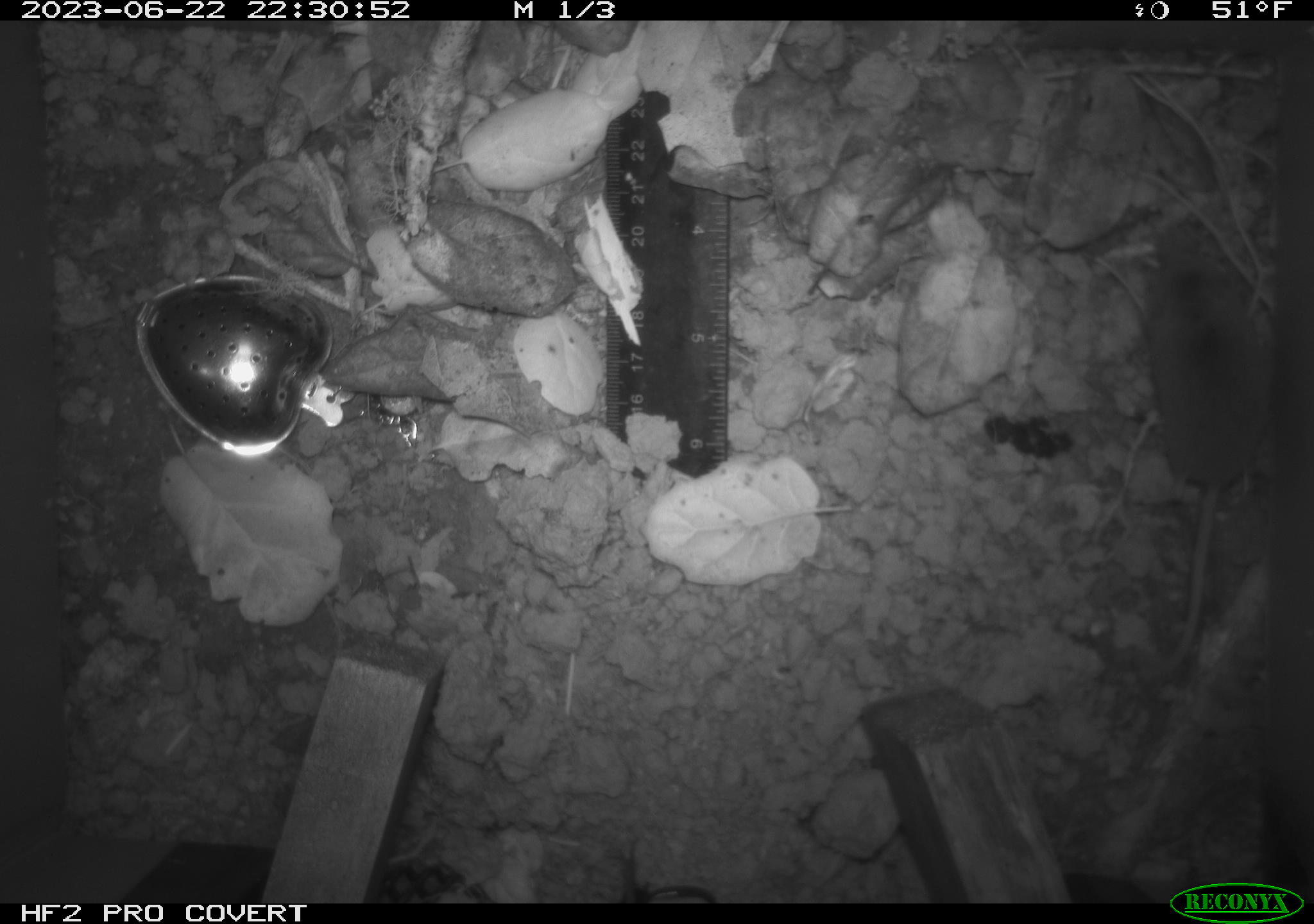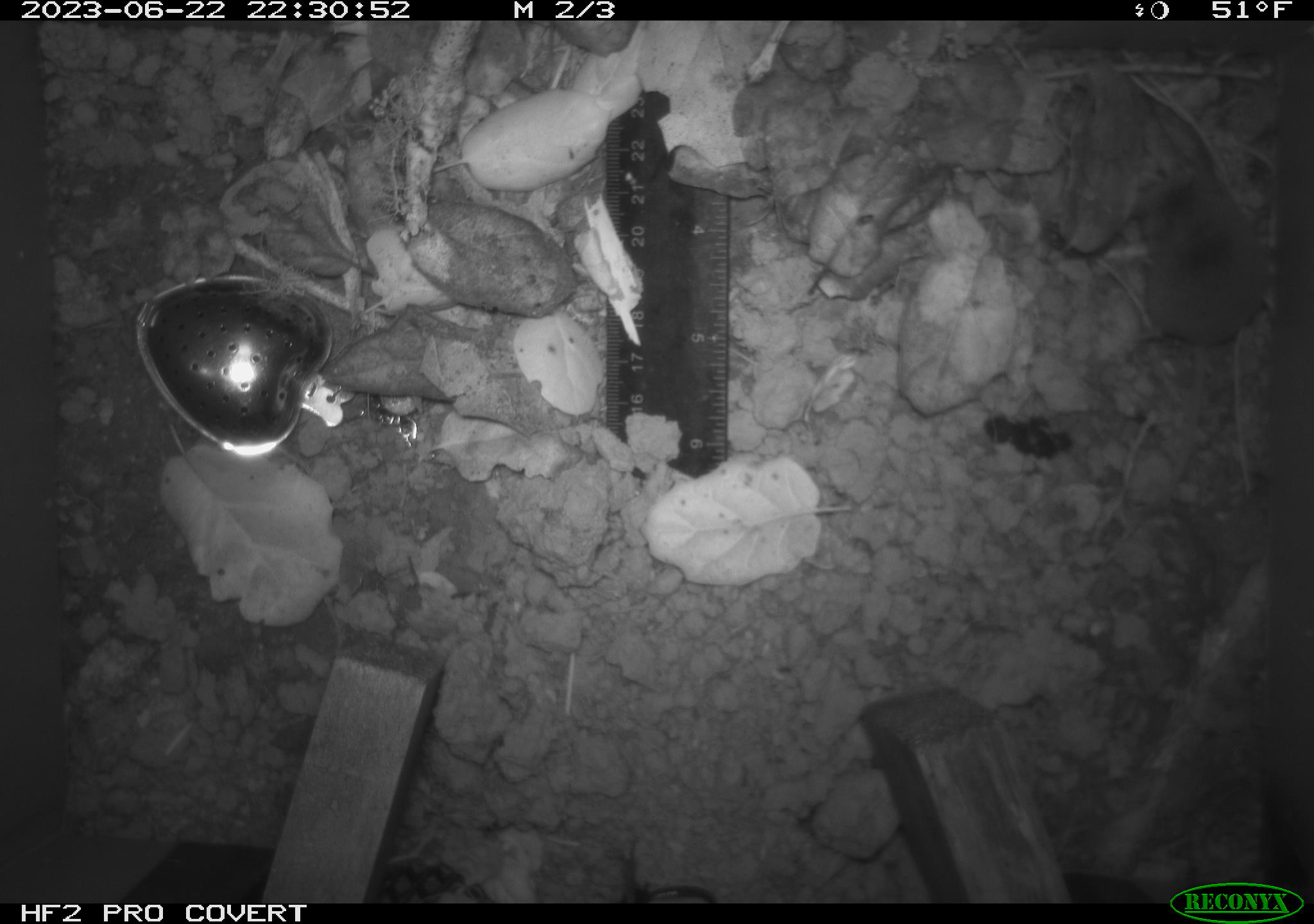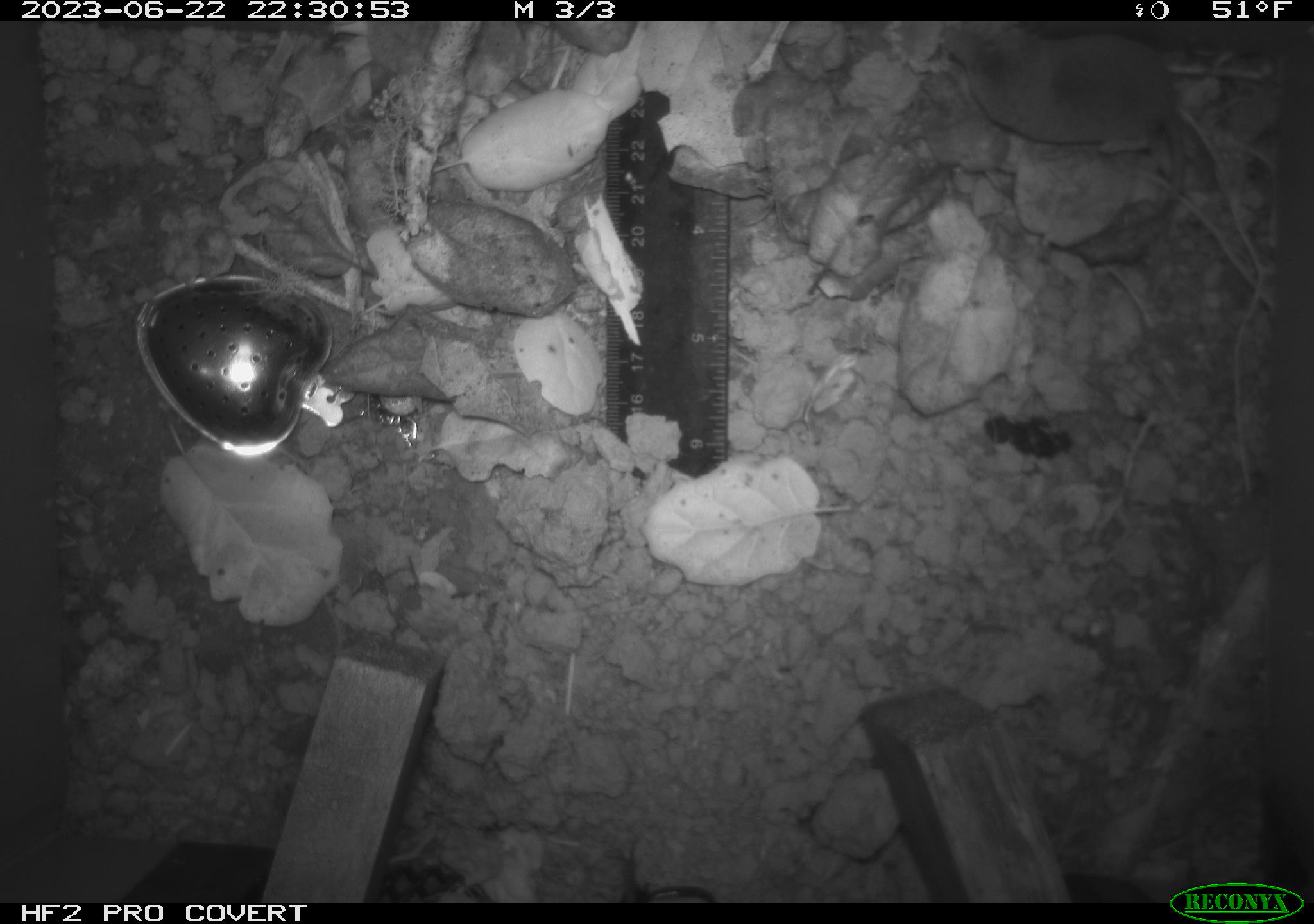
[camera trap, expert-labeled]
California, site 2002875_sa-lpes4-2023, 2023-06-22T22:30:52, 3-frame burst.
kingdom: Animalia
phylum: Chordata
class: Mammalia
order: Eulipotyphla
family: Soricidae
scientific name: Soricidae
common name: shrews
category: soricidae family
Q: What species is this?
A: Soricidae family (shrews) (Soricidae).